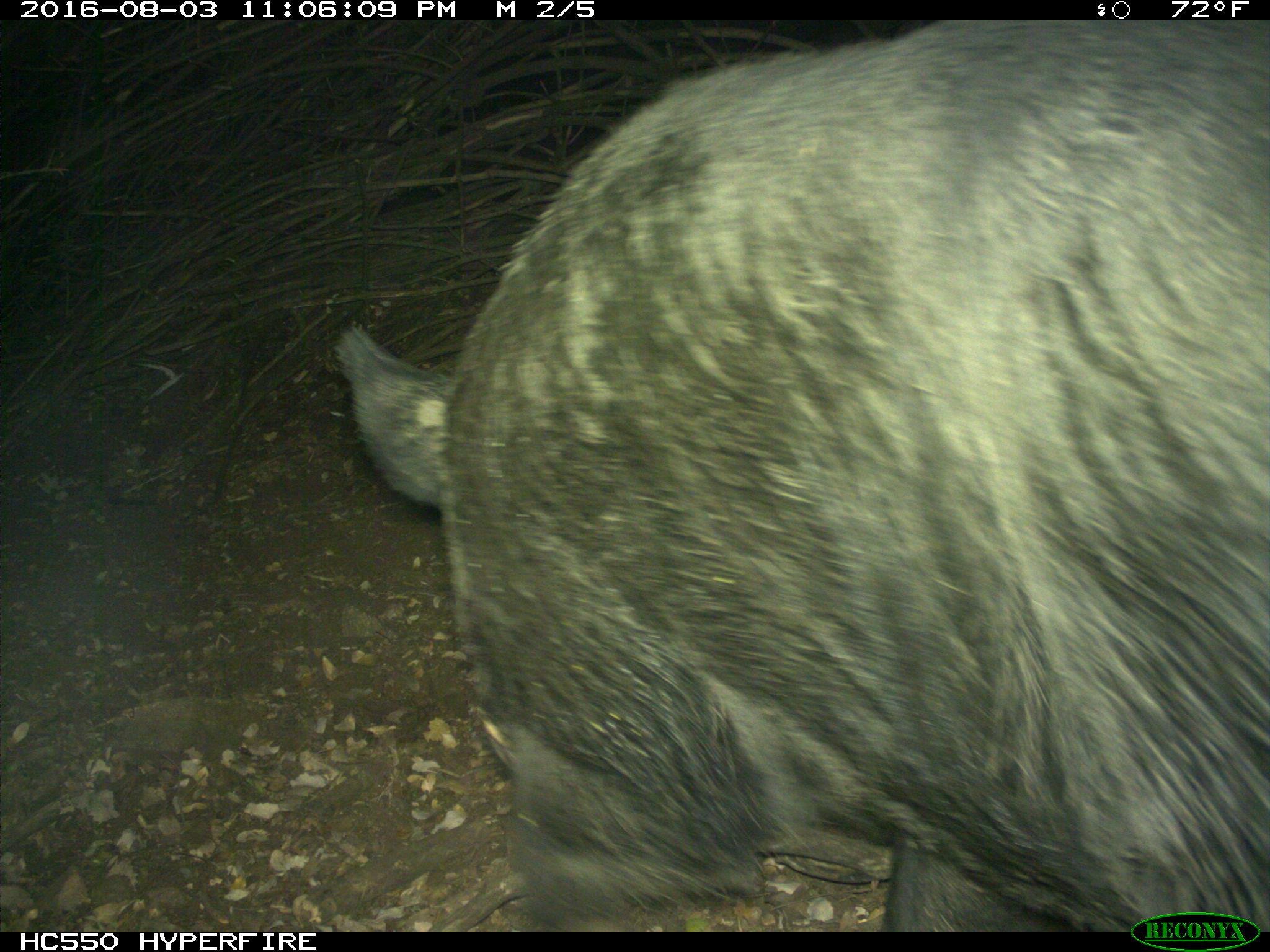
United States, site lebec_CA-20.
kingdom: Animalia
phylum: Chordata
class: Mammalia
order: Artiodactyla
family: Suidae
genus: Sus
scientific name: Sus scrofa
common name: wild boar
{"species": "Sus scrofa (wild boar)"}